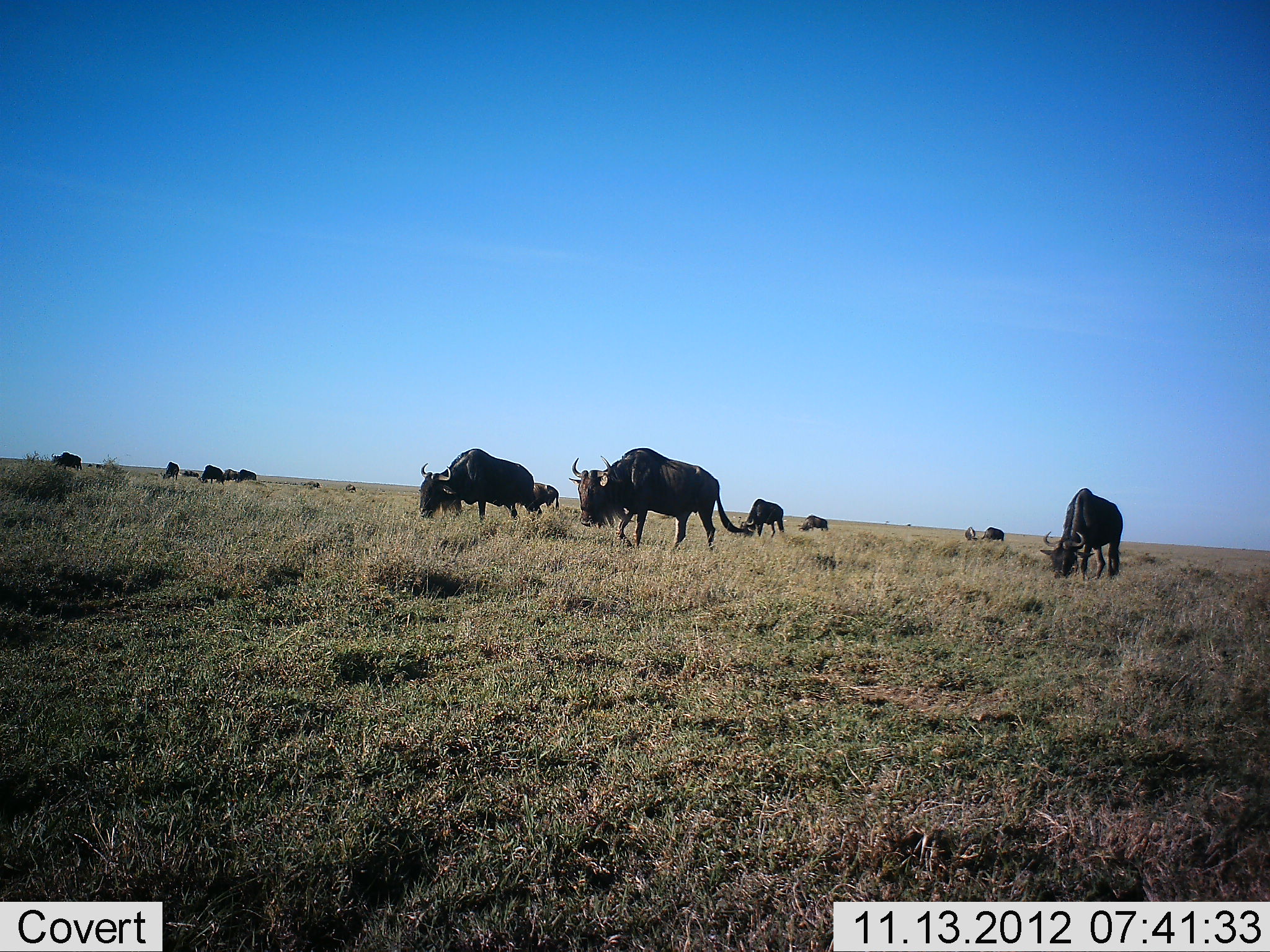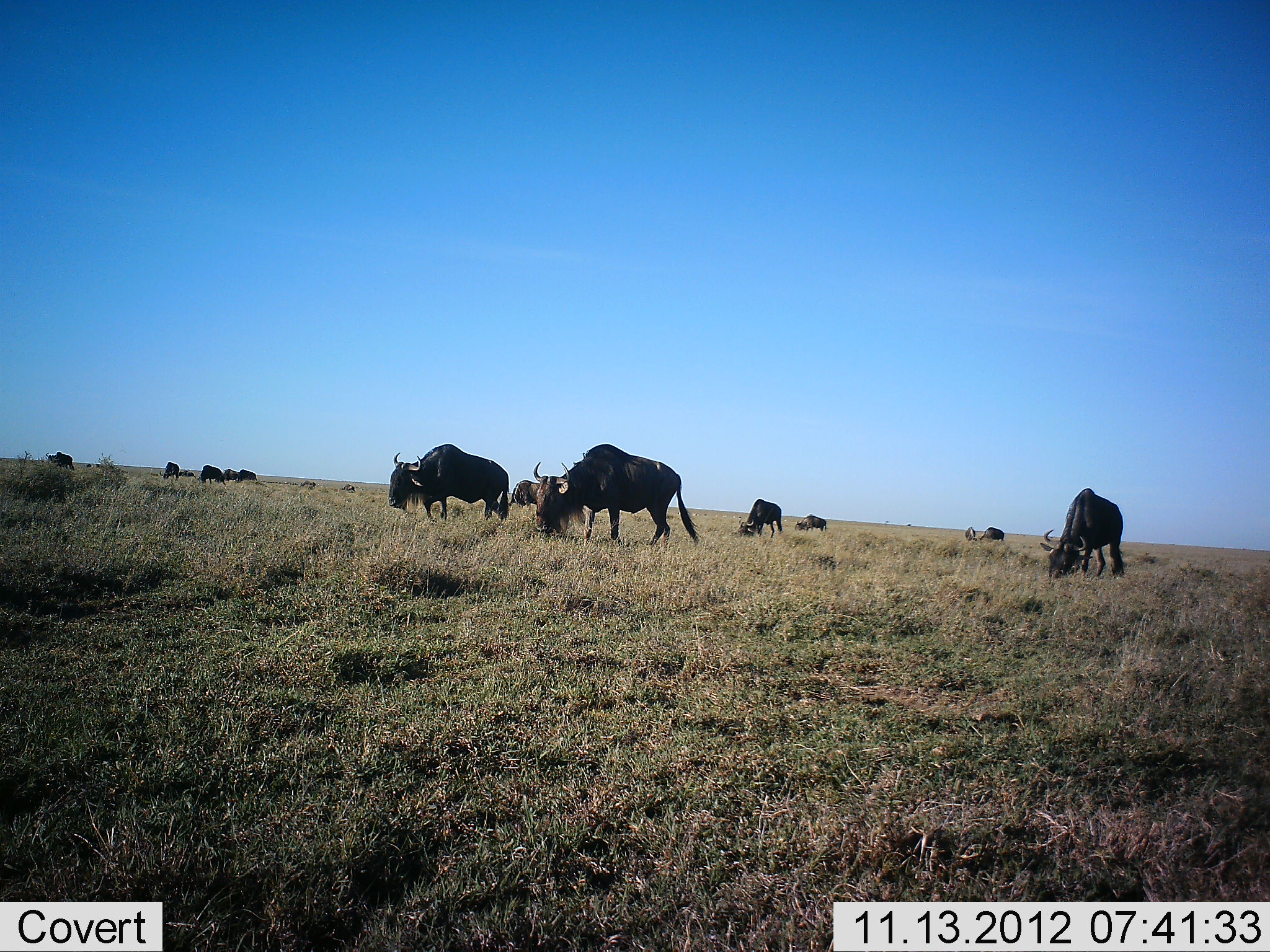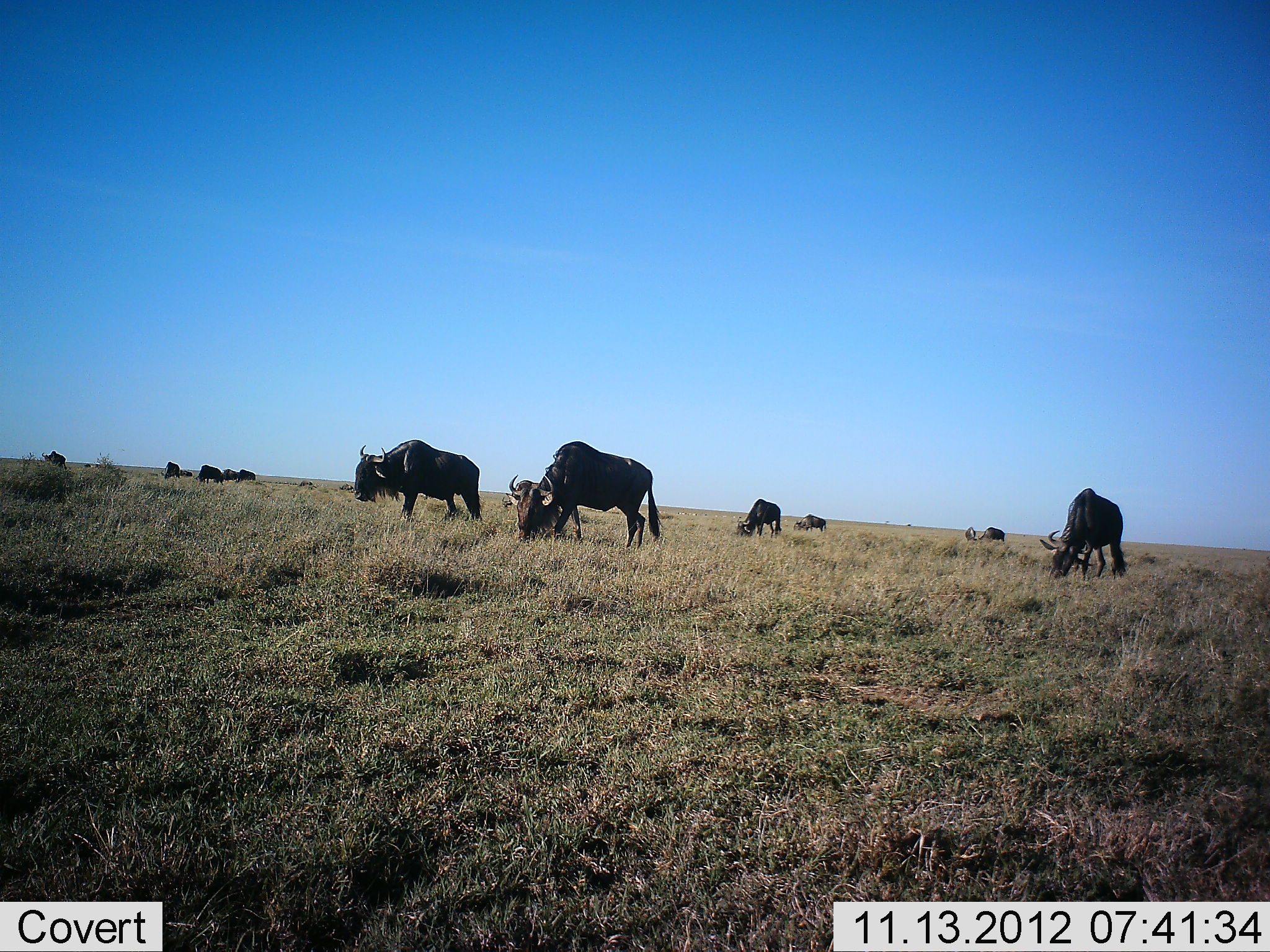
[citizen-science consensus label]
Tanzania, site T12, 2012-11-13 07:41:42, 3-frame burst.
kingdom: Animalia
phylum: Chordata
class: Mammalia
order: Artiodactyla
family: Bovidae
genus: Connochaetes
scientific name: Connochaetes taurinus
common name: blue wildebeest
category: wildebeest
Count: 11-50.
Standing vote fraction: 10%.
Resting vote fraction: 0%.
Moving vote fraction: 30%.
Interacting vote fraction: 0%.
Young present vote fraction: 0%.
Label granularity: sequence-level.